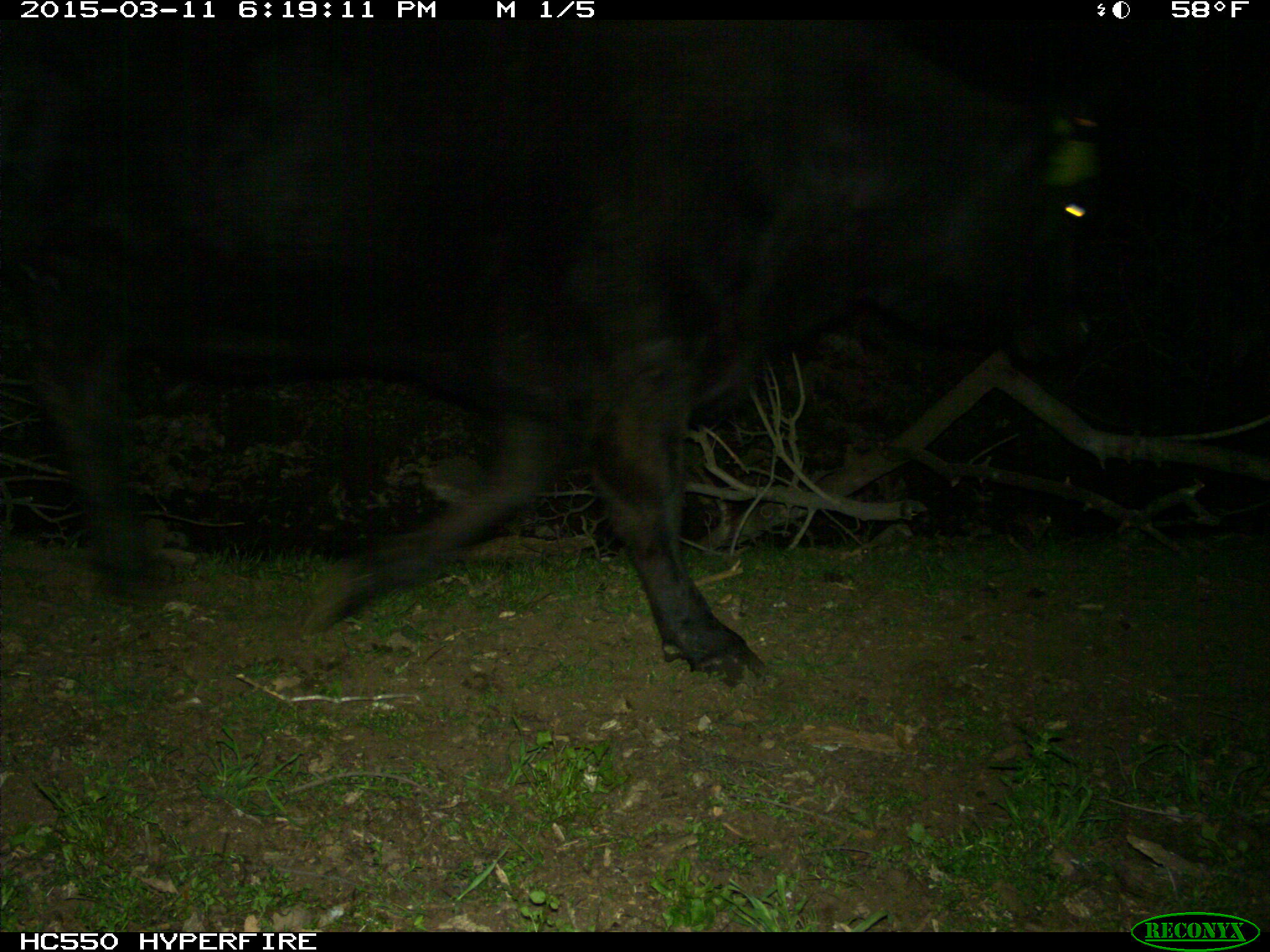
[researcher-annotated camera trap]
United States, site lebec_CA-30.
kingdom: Animalia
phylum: Chordata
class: Mammalia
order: Artiodactyla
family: Bovidae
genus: Bos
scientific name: Bos taurus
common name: domestic cow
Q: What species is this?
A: Bos taurus (domestic cow).